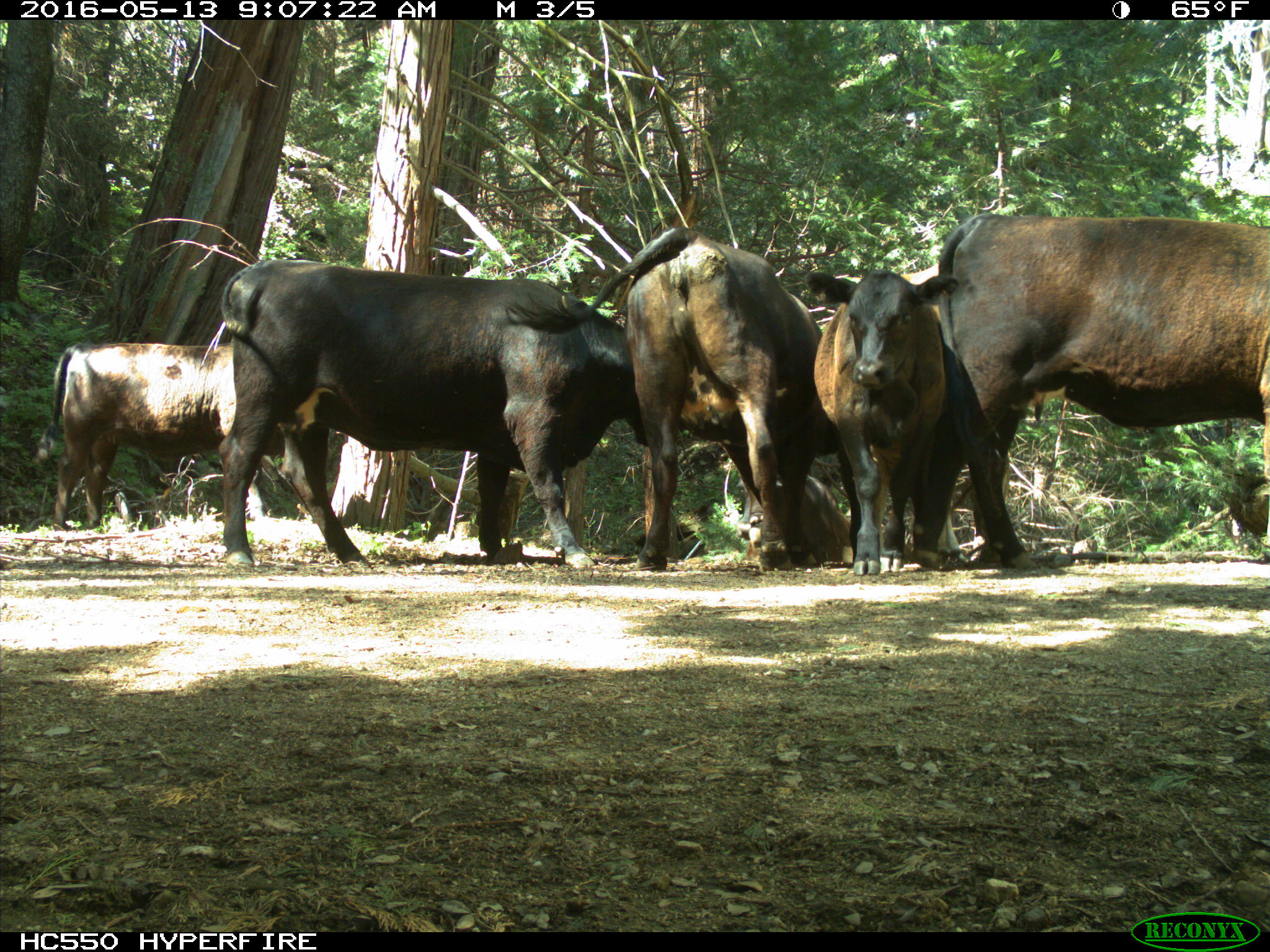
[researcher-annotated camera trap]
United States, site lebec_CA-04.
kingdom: Animalia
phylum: Chordata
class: Mammalia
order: Artiodactyla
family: Bovidae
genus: Bos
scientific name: Bos taurus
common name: domestic cow